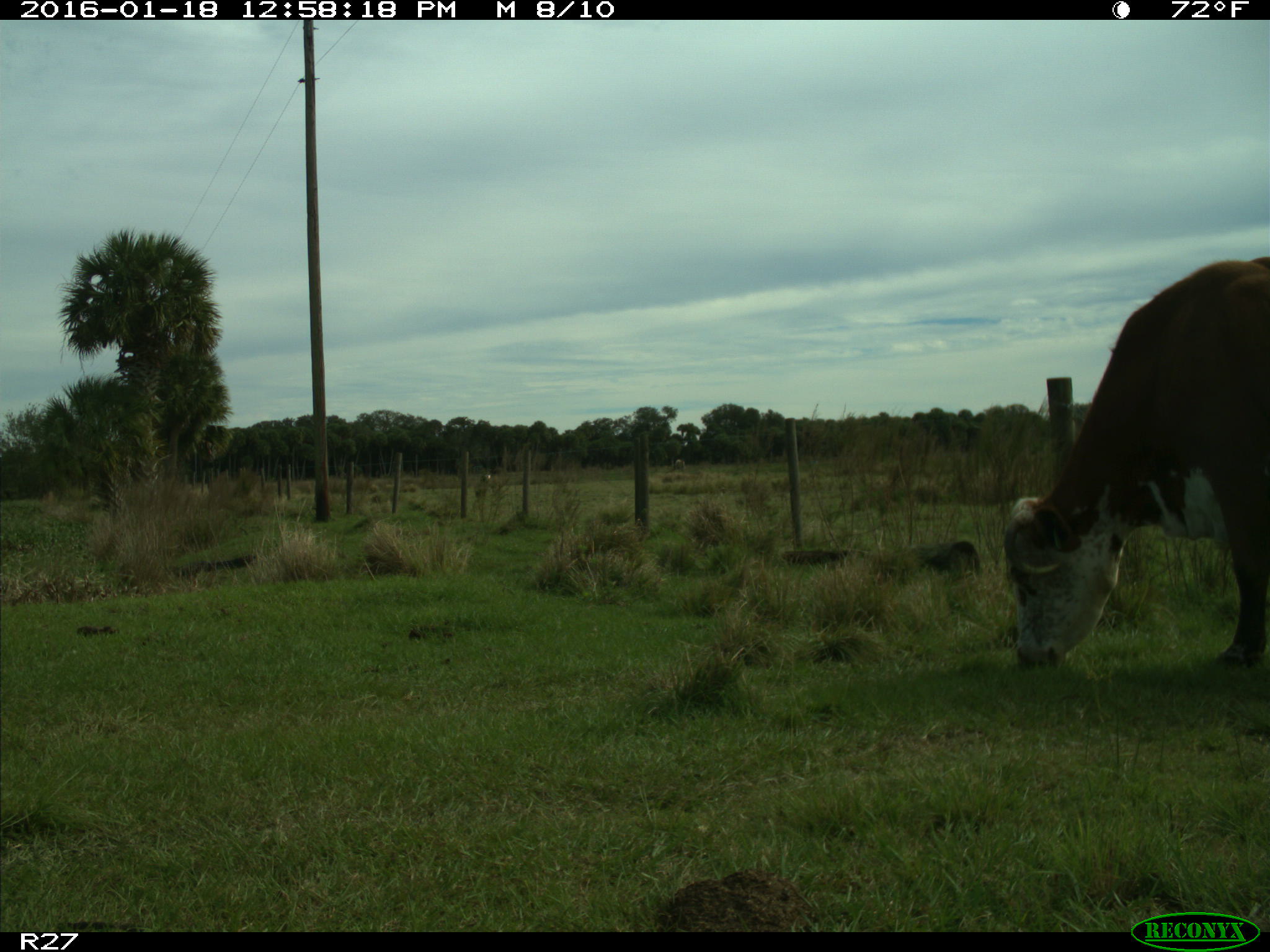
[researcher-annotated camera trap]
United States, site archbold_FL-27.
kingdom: Animalia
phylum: Chordata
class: Mammalia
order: Artiodactyla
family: Bovidae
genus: Bos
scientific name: Bos taurus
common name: domestic cow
Bos taurus (domestic cow).